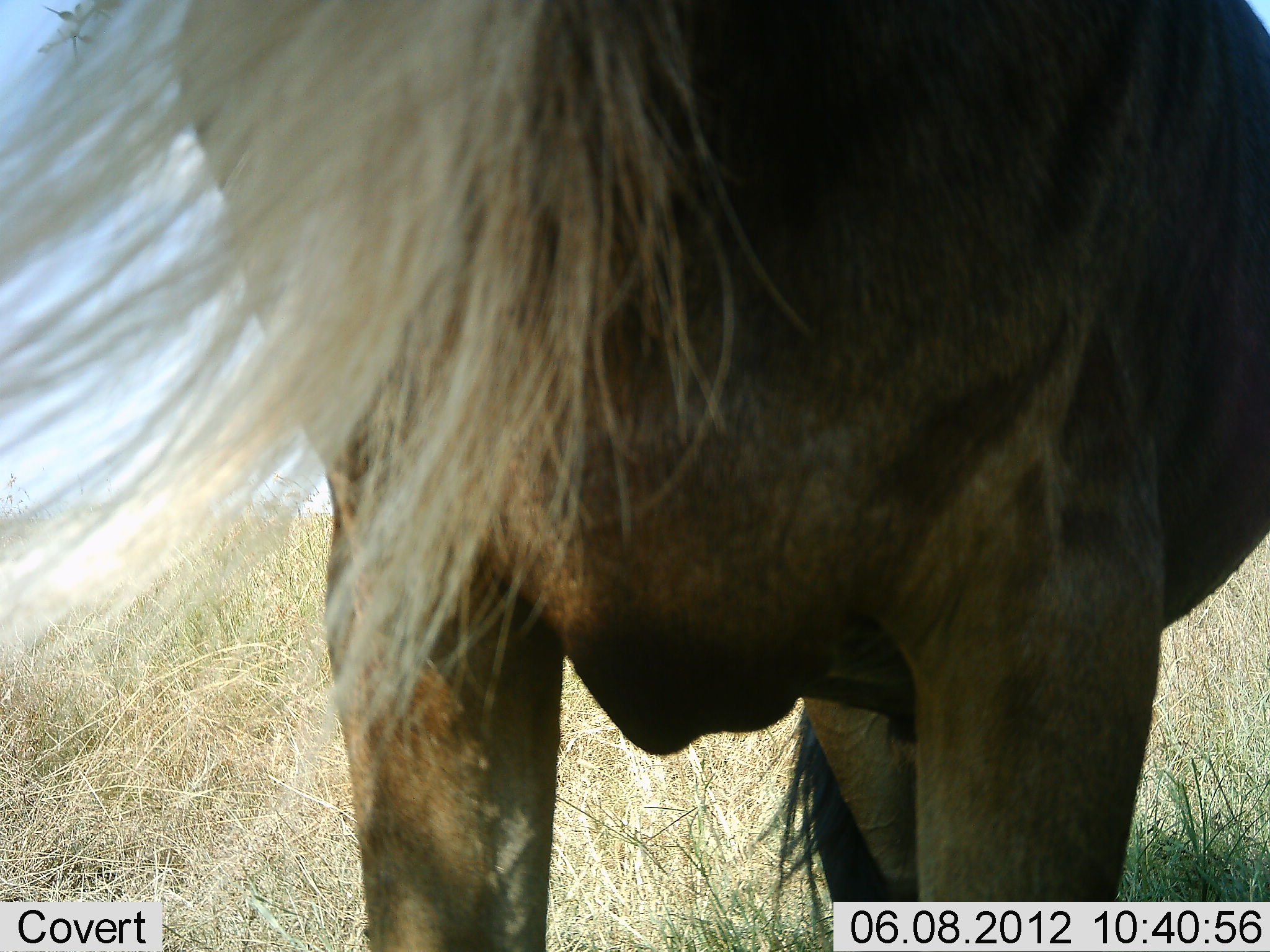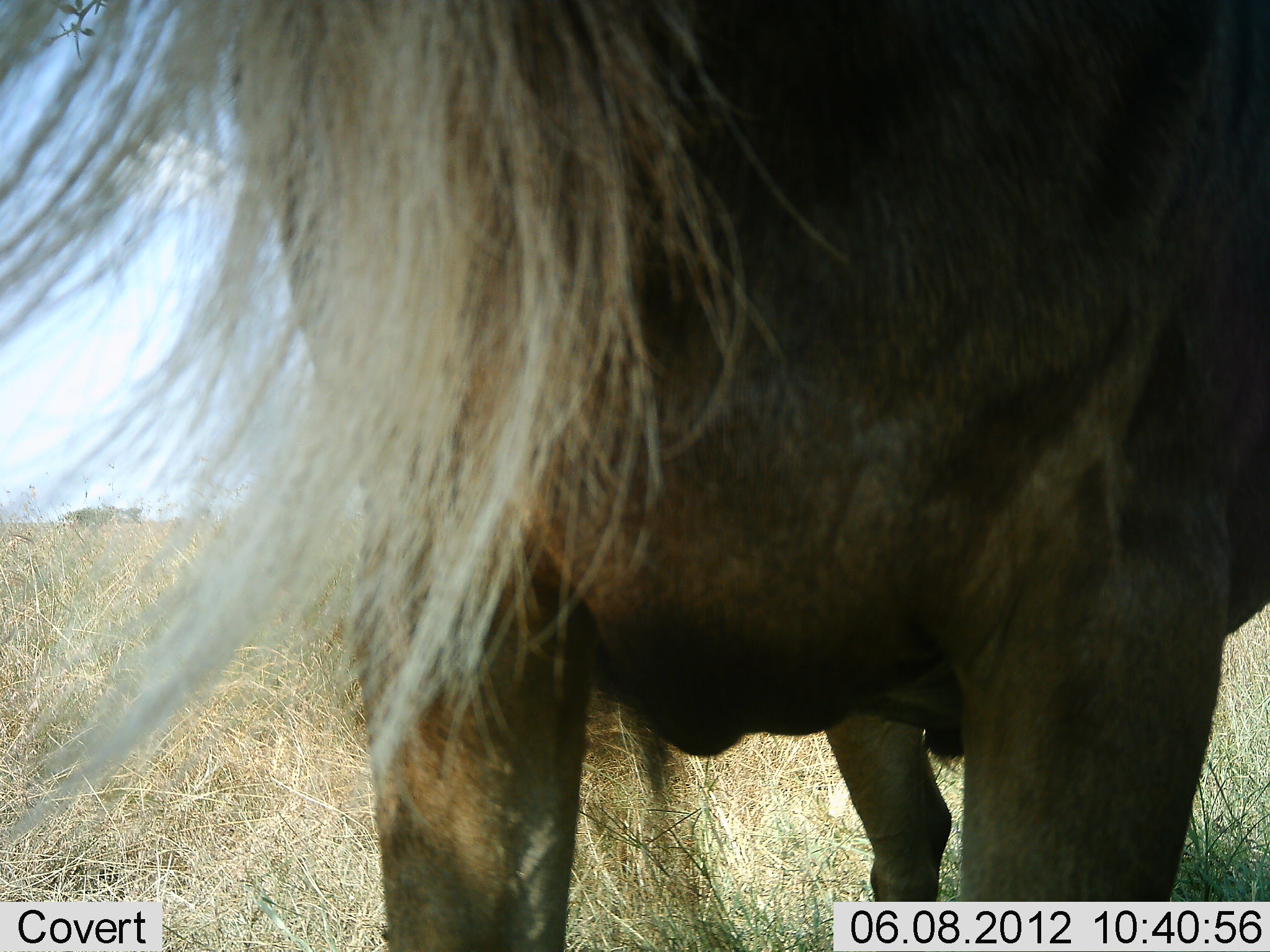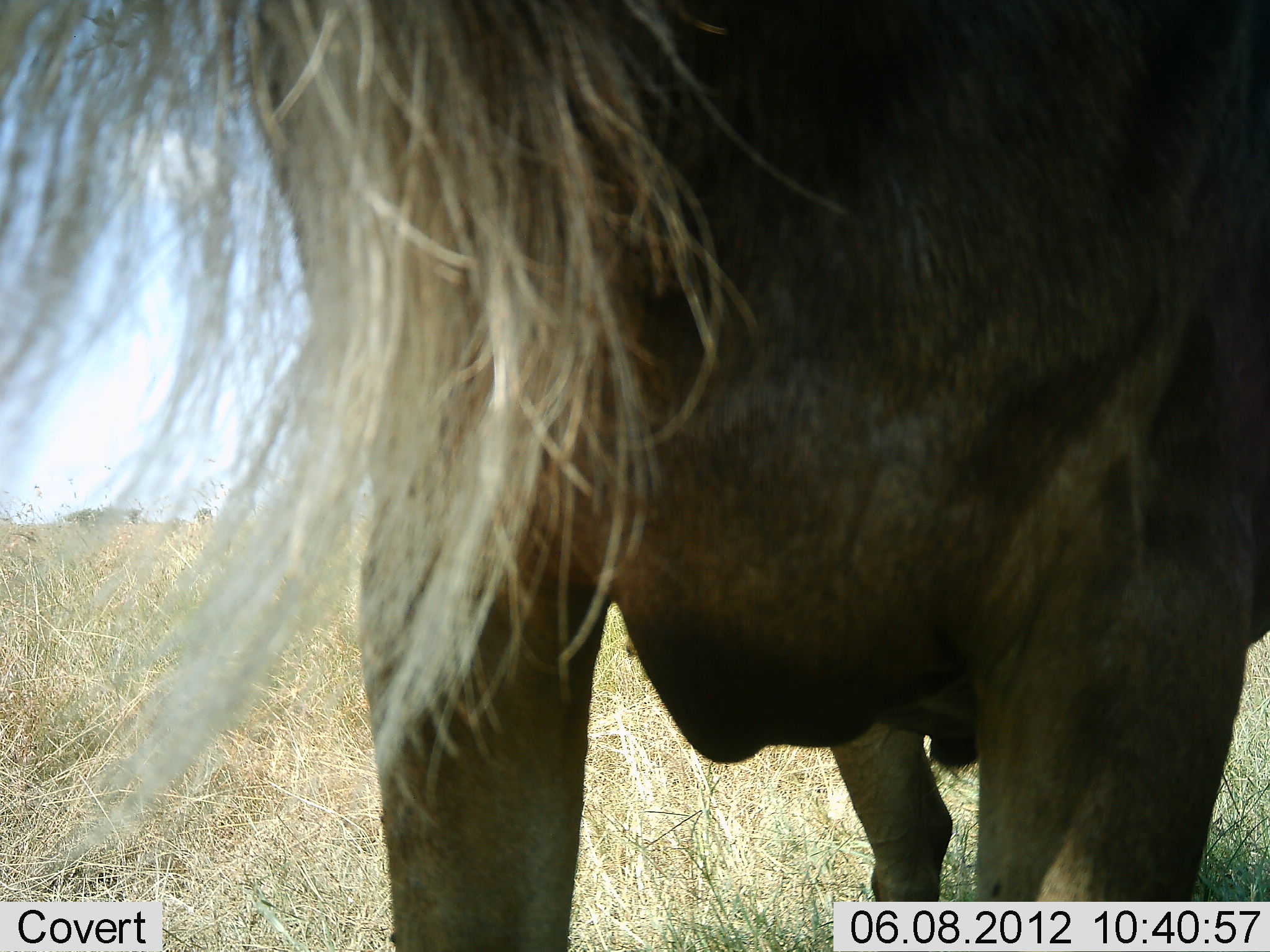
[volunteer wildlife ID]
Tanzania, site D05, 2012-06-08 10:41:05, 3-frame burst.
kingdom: Animalia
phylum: Chordata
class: Mammalia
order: Artiodactyla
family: Bovidae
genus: Connochaetes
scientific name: Connochaetes taurinus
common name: blue wildebeest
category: wildebeest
Wildebeest (blue wildebeest) (Connochaetes taurinus), count 1. Behavior (volunteer vote fractions): standing 100%, resting 0%, moving 0%, interacting 0%. Young present (vote fraction): 0%. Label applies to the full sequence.